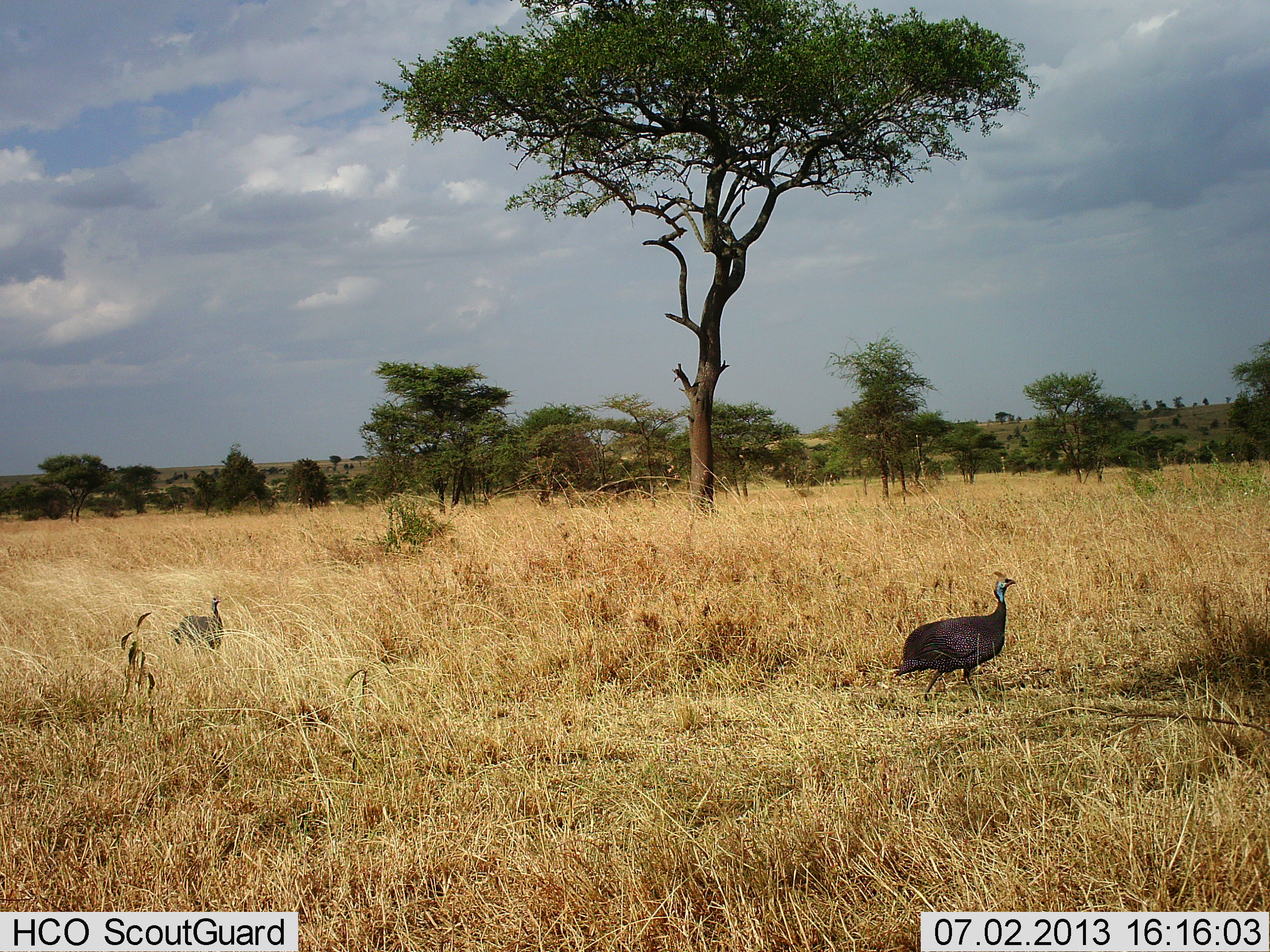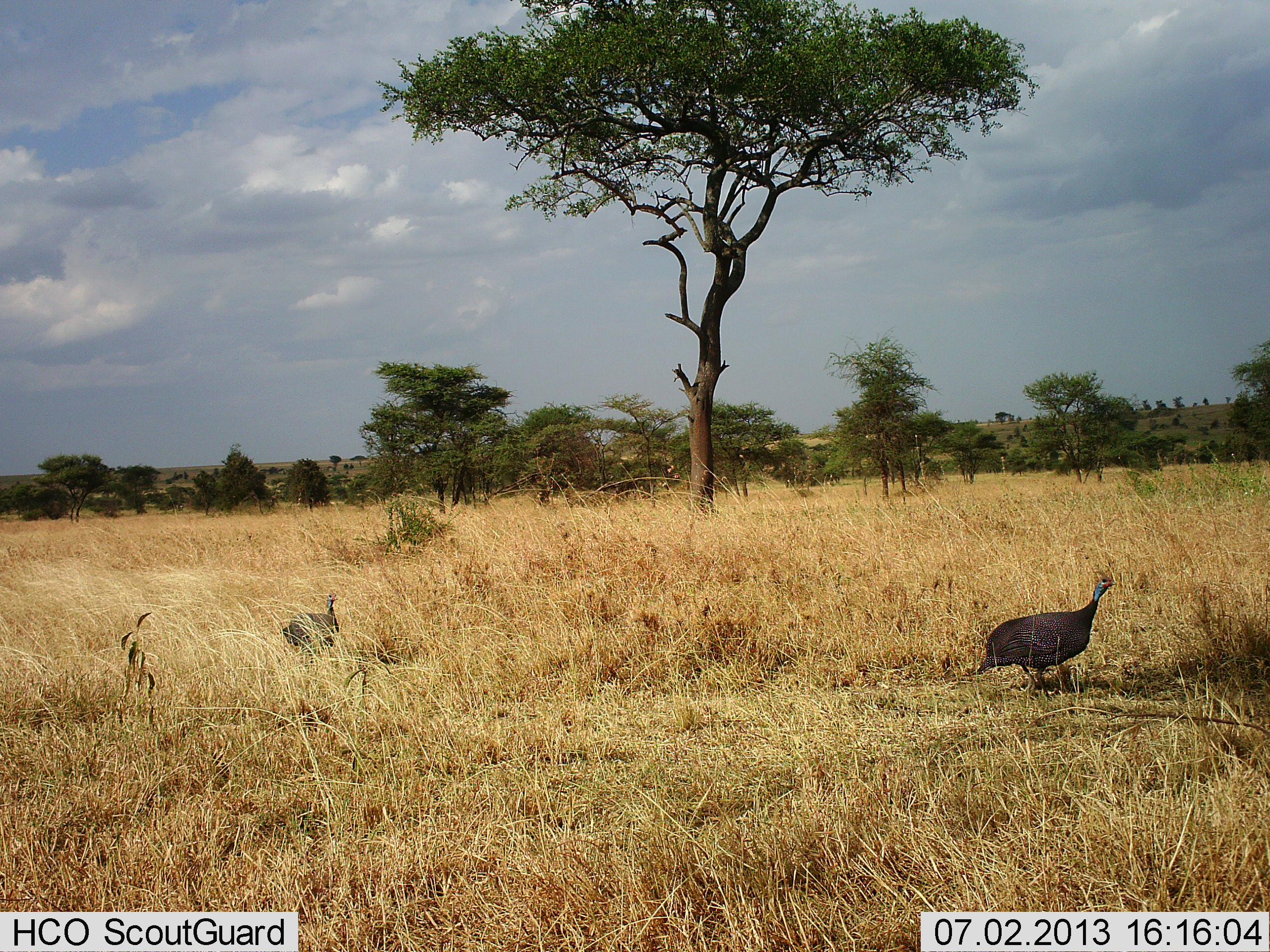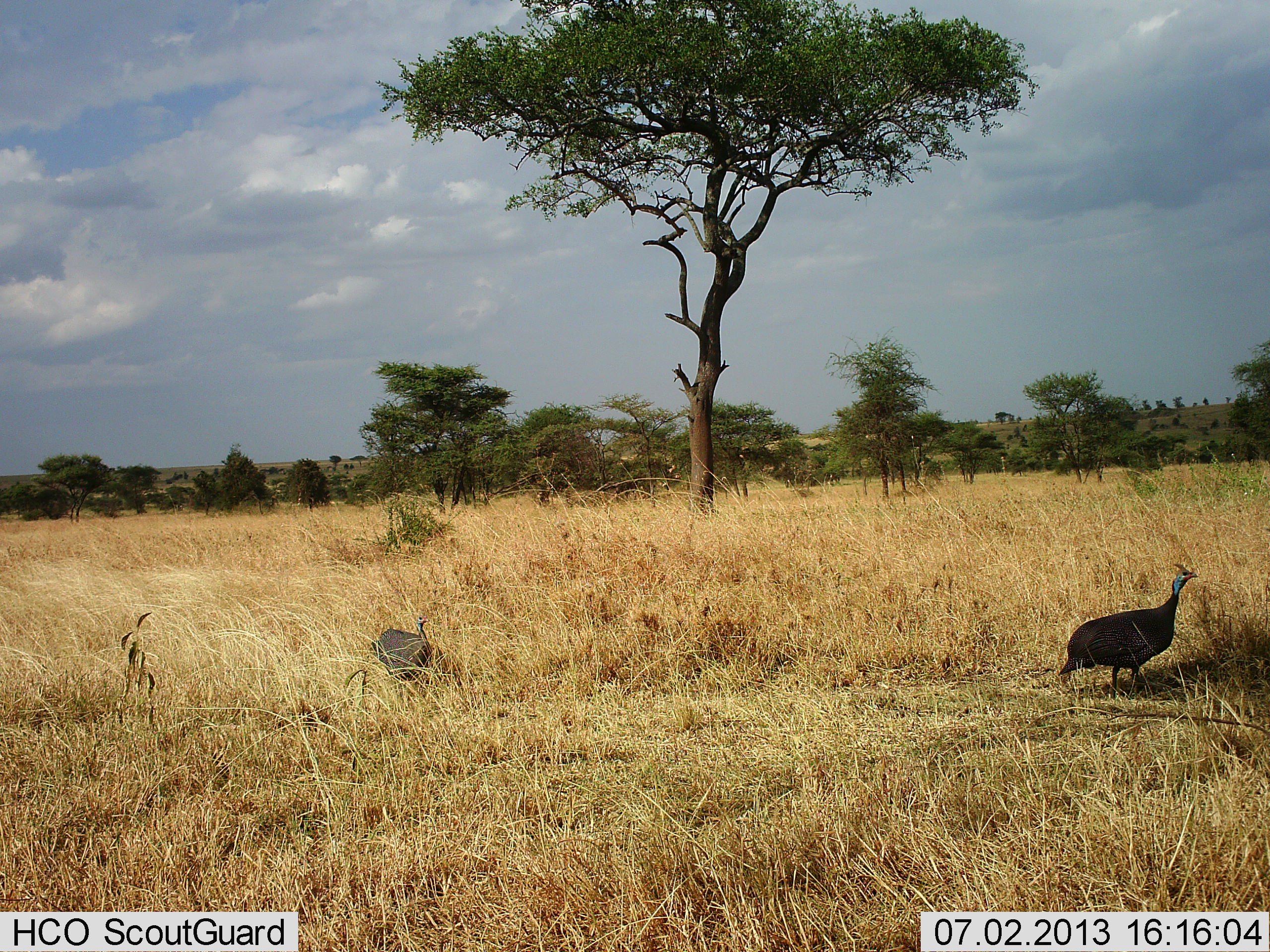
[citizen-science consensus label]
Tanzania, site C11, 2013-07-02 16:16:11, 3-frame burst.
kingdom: Animalia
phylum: Chordata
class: Aves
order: Galliformes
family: Numididae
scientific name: Numididae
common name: guinea fowl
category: guineafowl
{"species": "guineafowl (guinea fowl) (Numididae)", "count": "2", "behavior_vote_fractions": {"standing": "0%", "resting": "0%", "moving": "100%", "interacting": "0%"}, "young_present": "0%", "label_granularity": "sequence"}